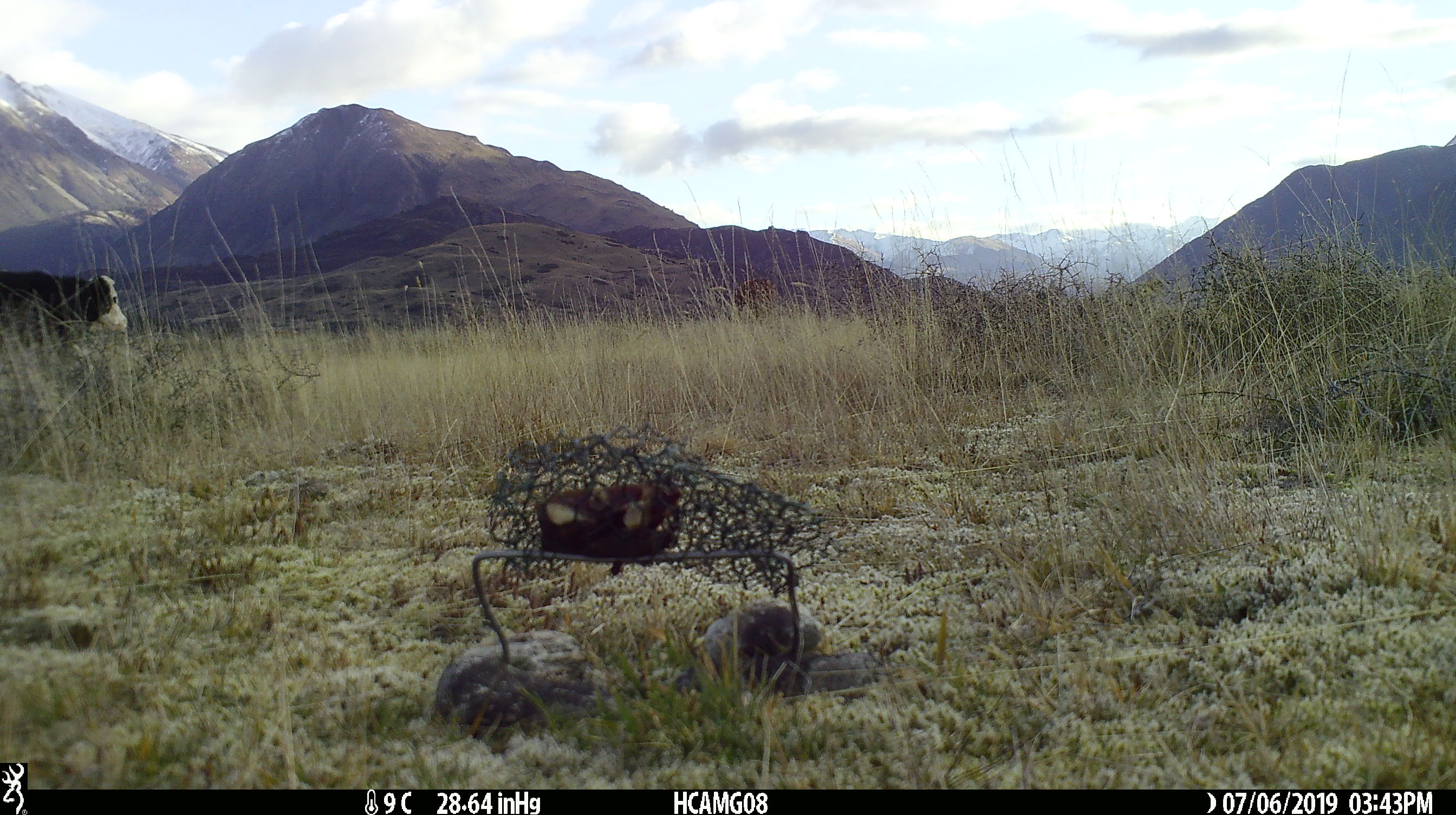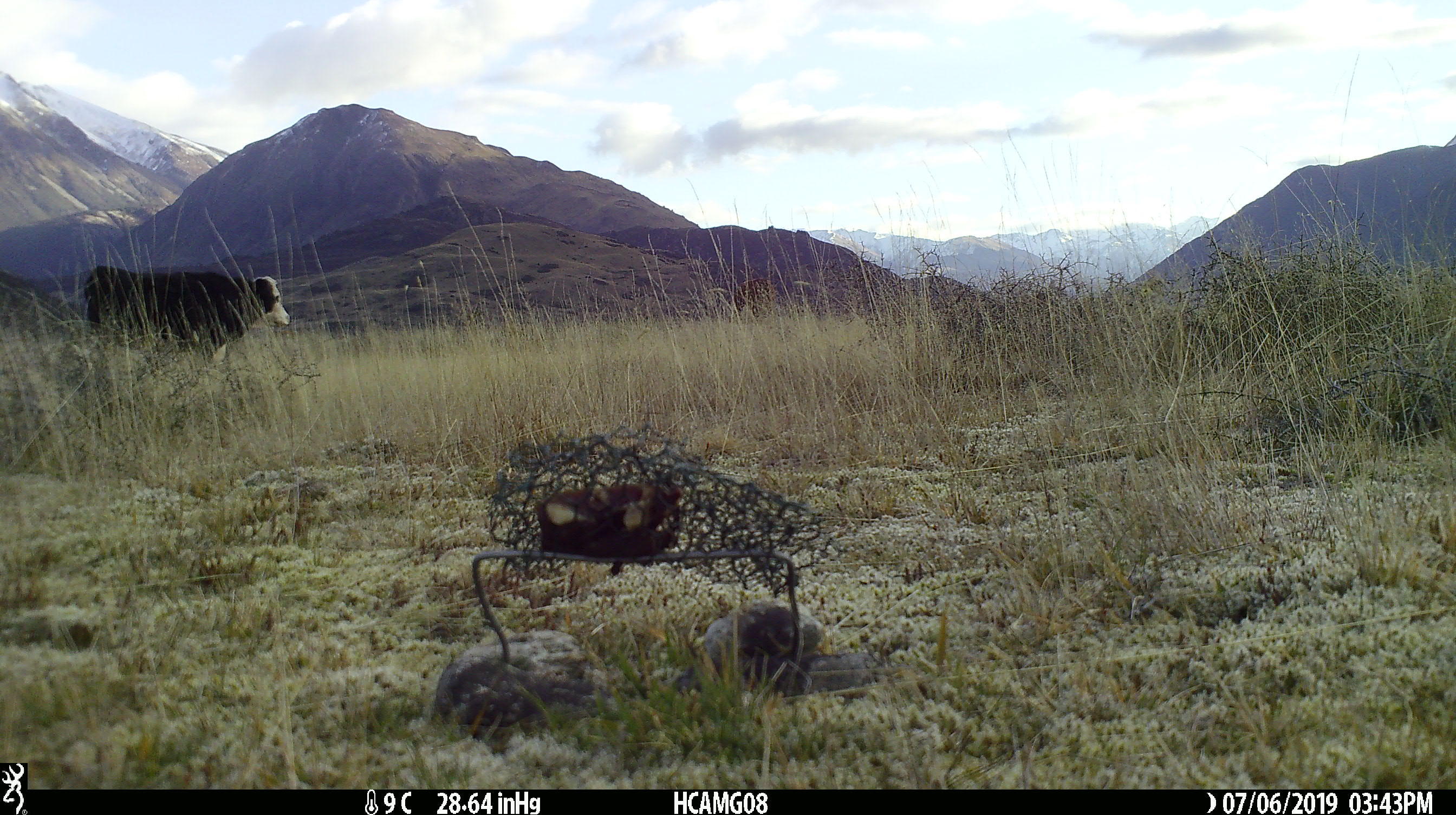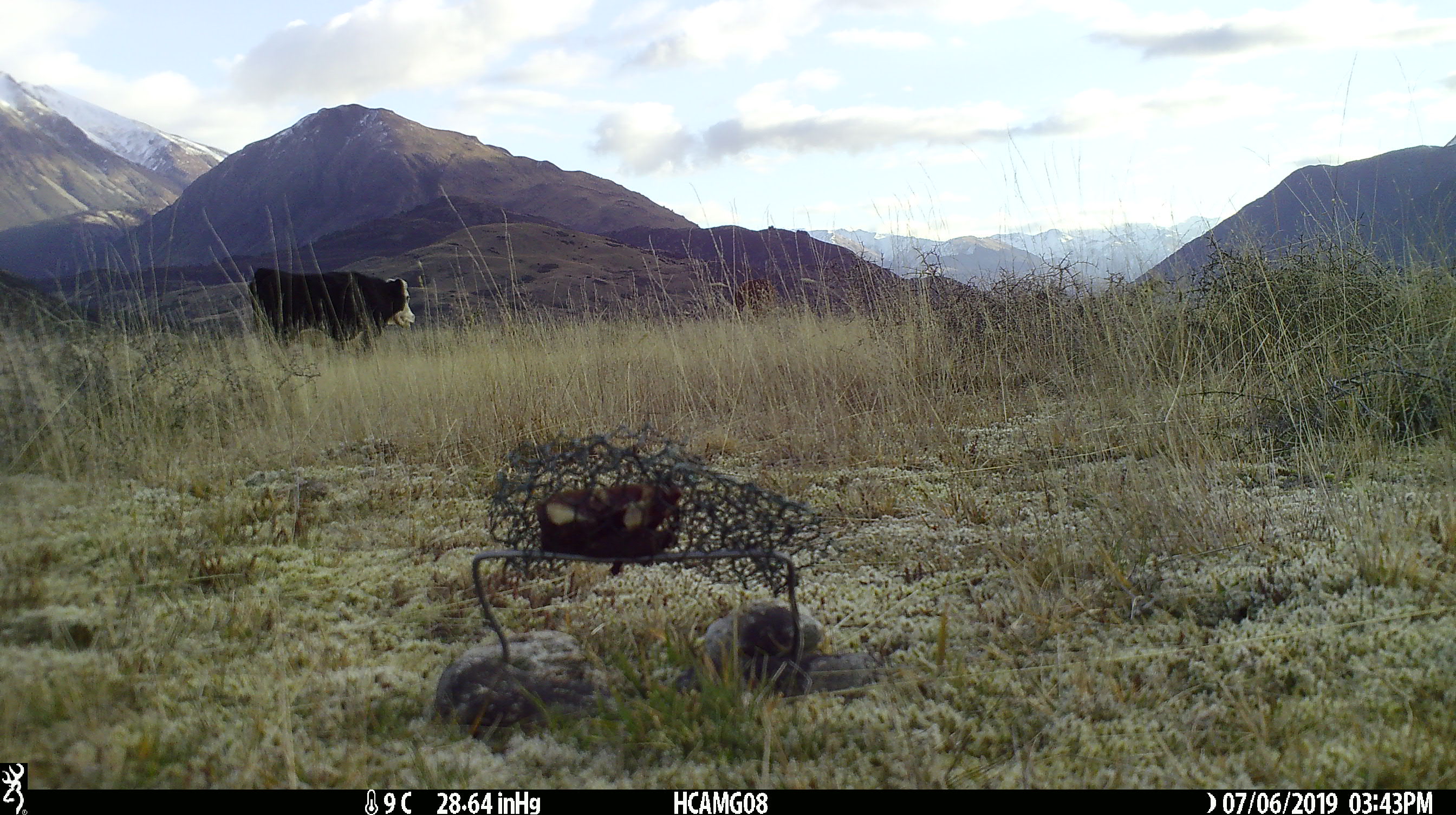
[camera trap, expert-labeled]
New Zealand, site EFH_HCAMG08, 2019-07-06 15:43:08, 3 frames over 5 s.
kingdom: Animalia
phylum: Chordata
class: Mammalia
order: Artiodactyla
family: Bovidae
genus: Bos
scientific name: Bos taurus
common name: domestic cow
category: cow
Cow (domestic cow) (Bos taurus).